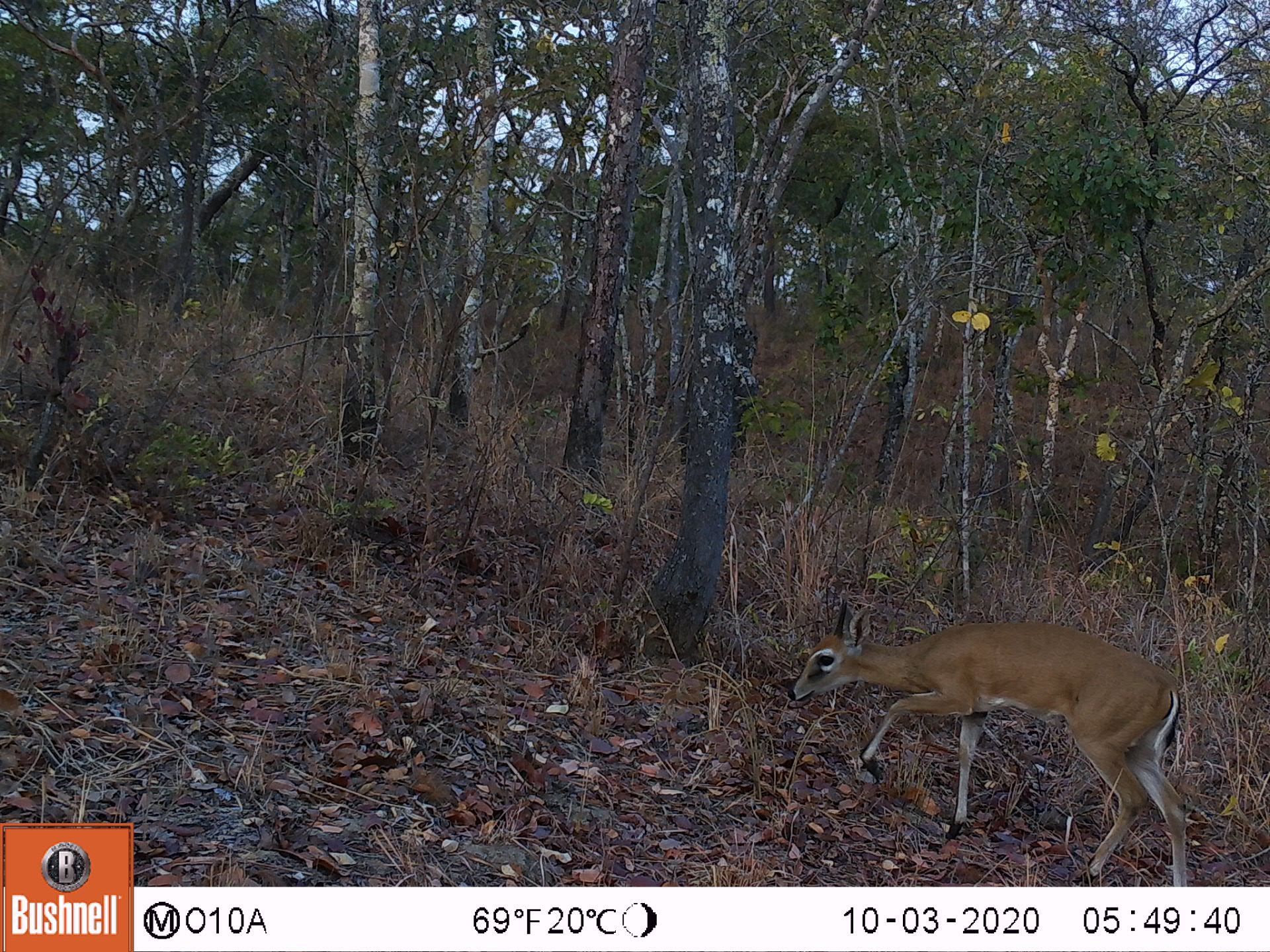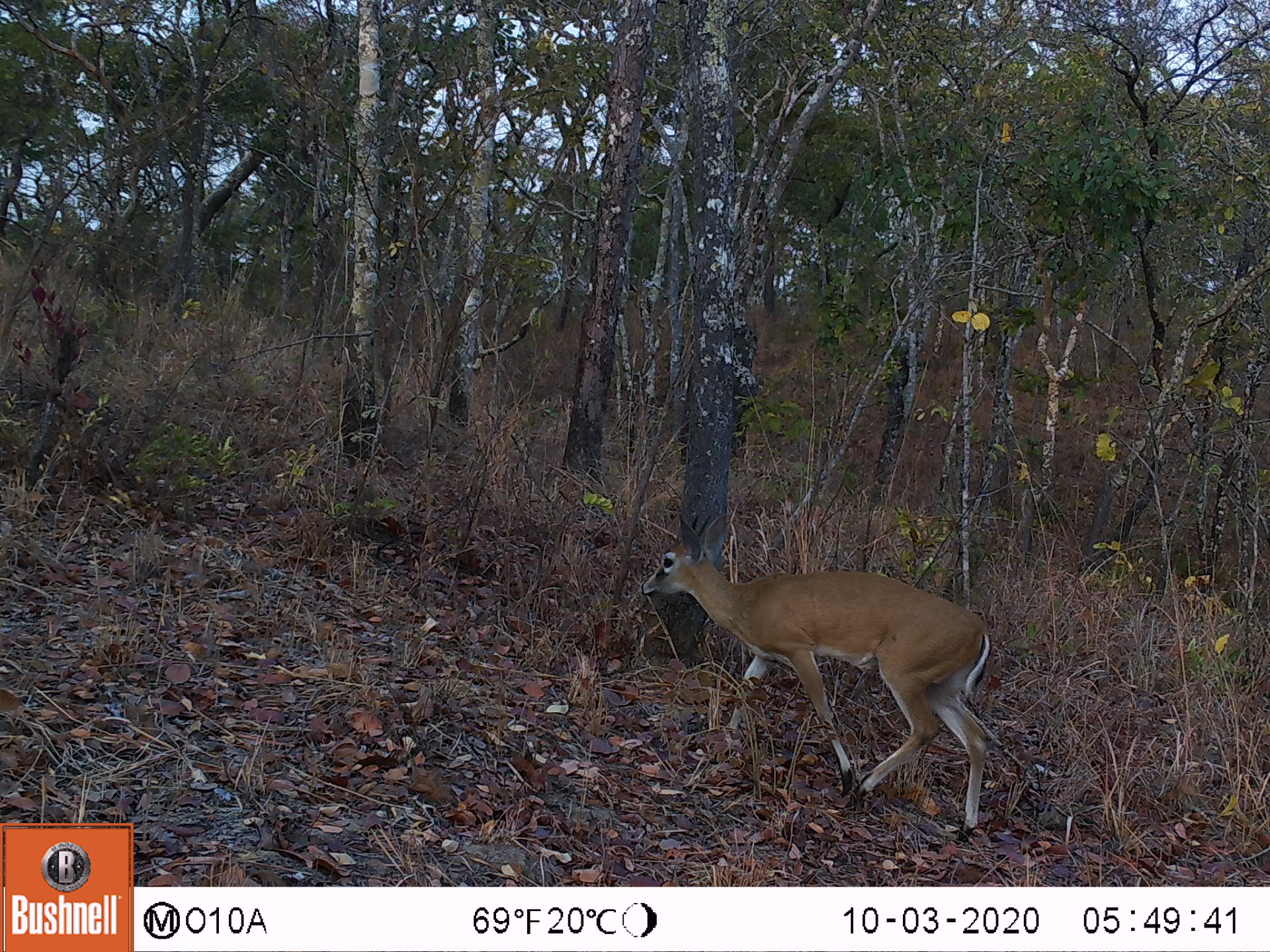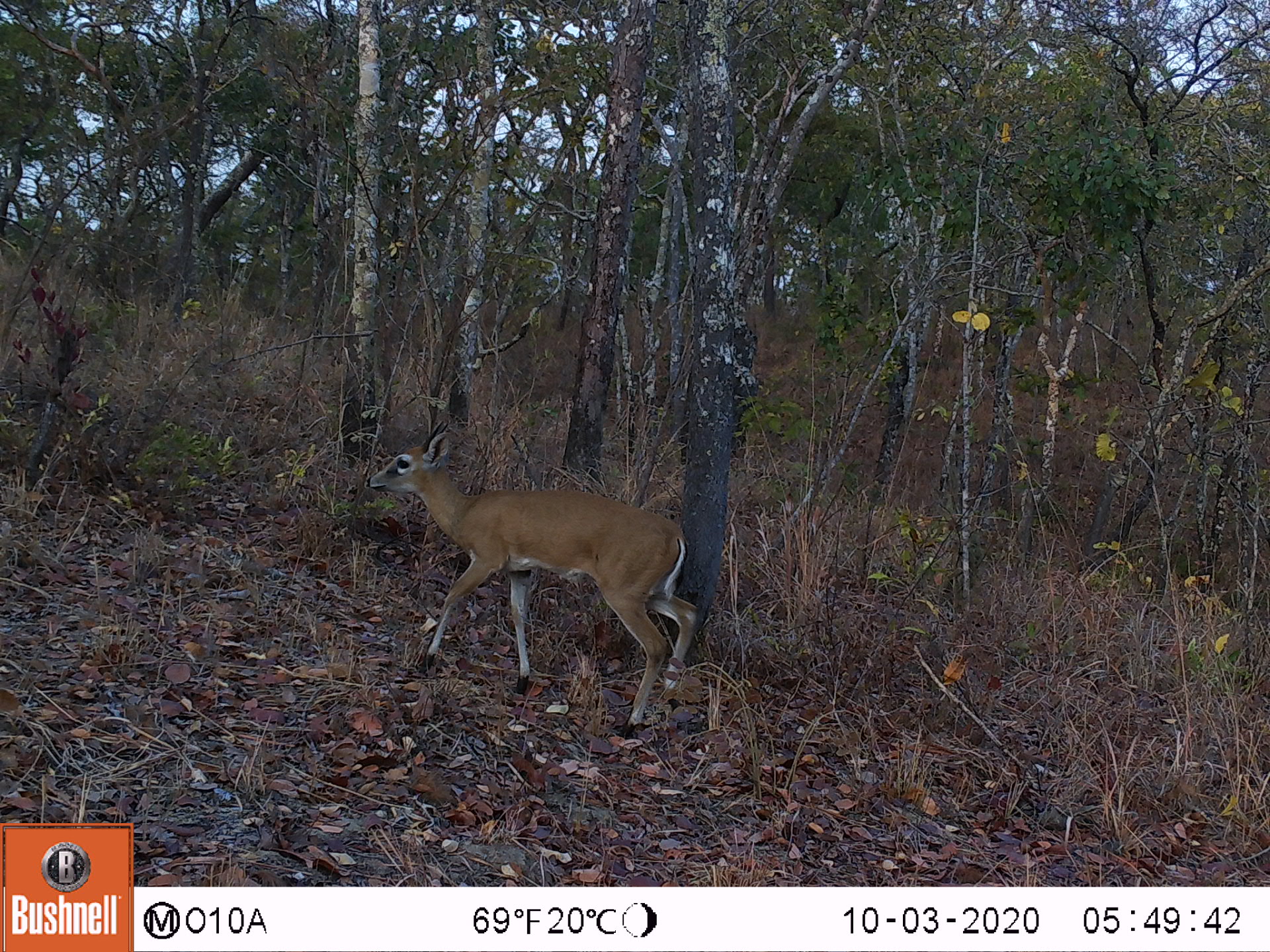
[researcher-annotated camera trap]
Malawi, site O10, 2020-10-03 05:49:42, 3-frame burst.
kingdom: Animalia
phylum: Chordata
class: Mammalia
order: Artiodactyla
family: Bovidae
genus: Sylvicapra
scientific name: Sylvicapra grimmia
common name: common duiker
Common duiker (Sylvicapra grimmia), count 1.